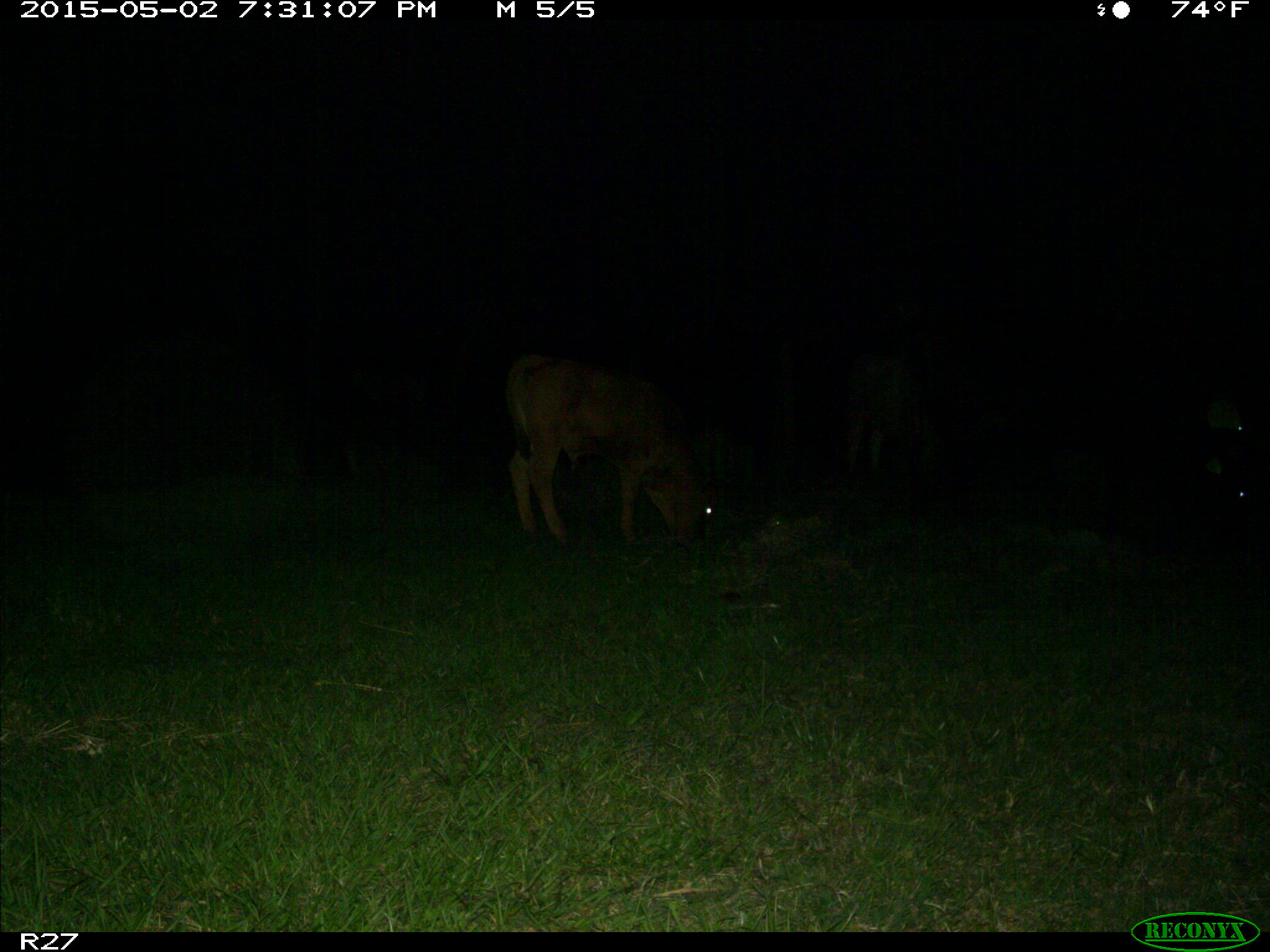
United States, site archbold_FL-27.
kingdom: Animalia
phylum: Chordata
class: Mammalia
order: Artiodactyla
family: Bovidae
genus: Bos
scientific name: Bos taurus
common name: domestic cow